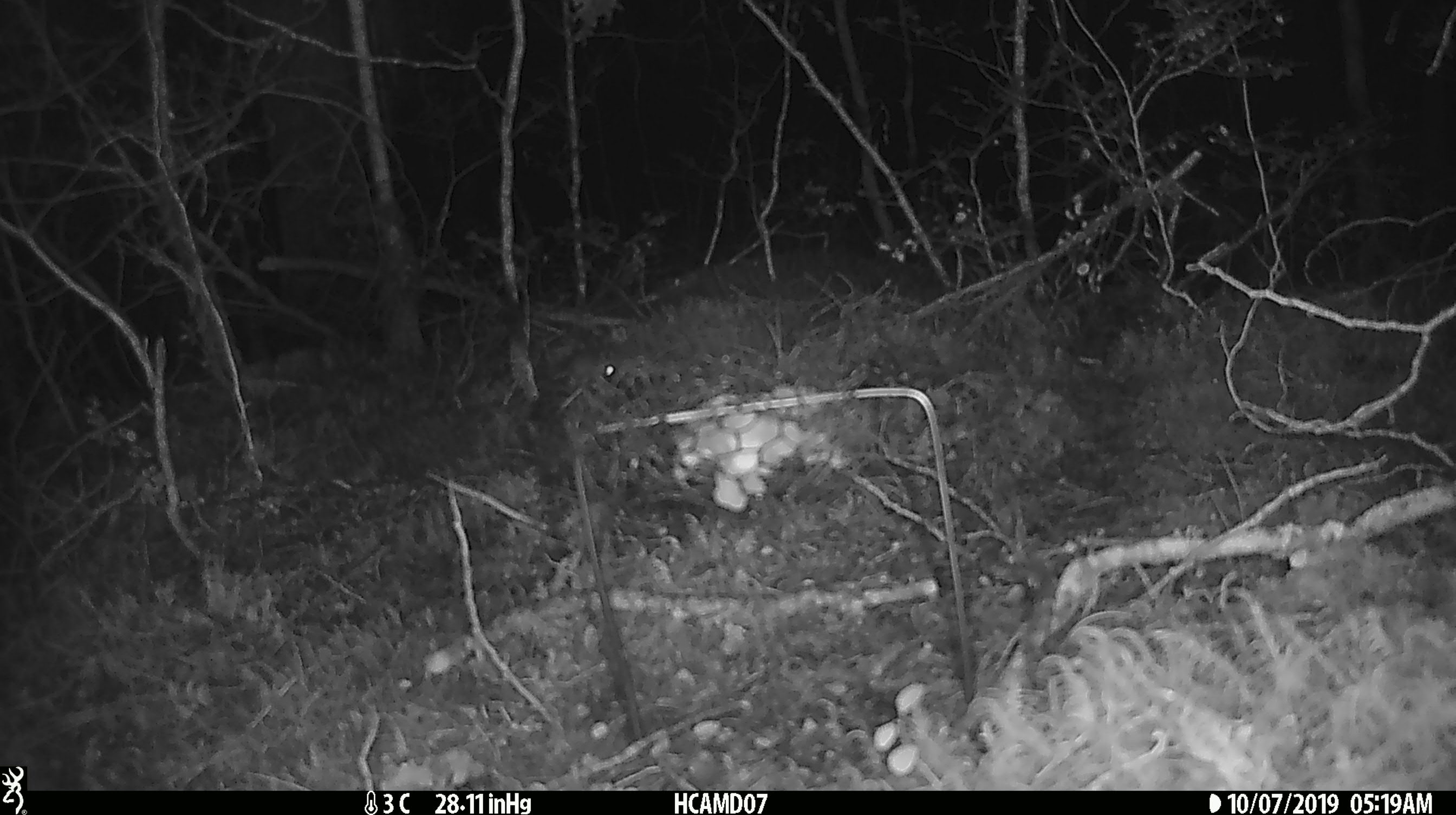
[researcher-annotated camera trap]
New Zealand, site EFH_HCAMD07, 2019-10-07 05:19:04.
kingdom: Animalia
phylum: Chordata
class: Mammalia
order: Rodentia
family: Muridae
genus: Mus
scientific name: Mus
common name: mouse